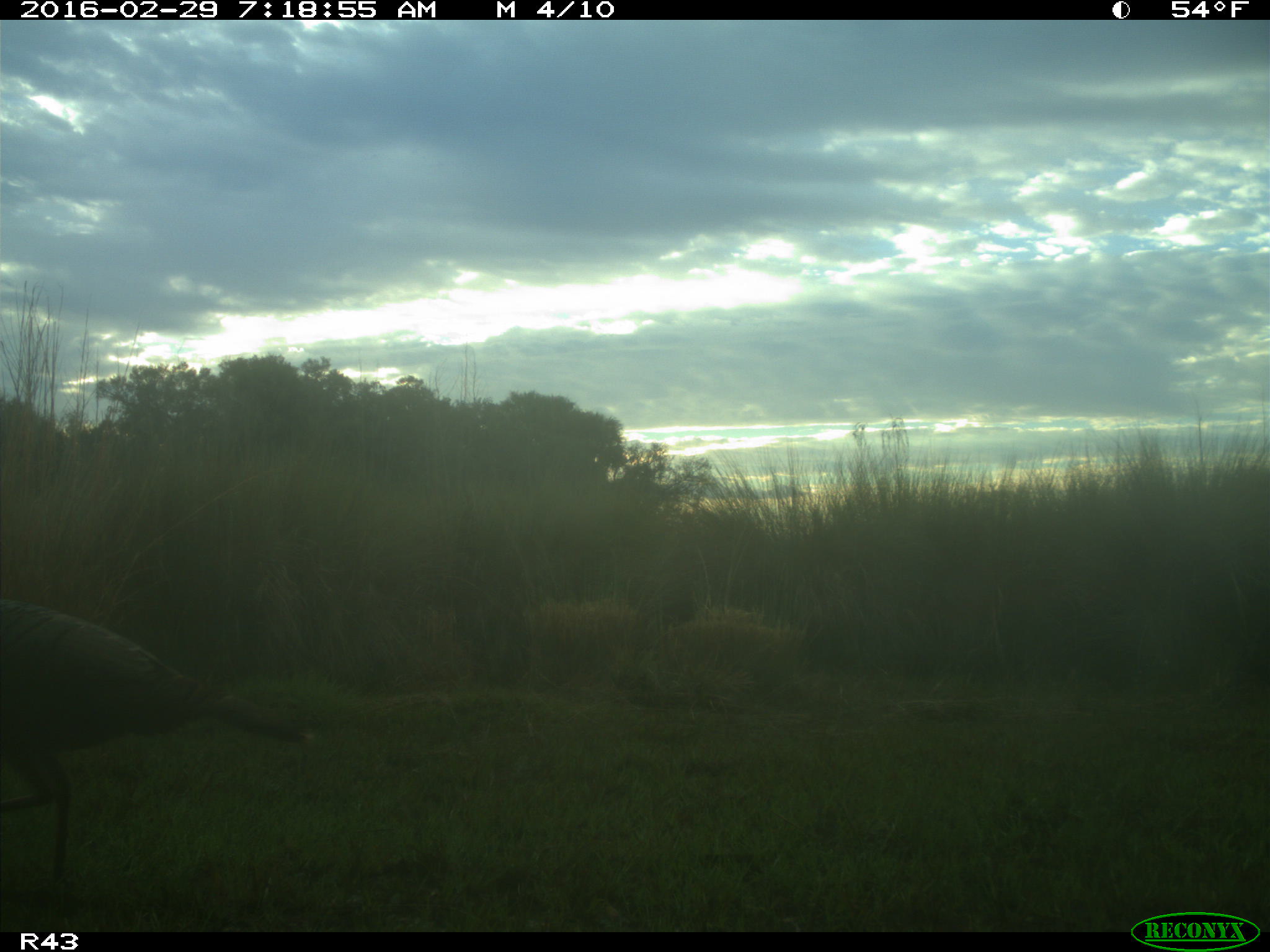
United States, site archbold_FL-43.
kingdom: Animalia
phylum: Chordata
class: Aves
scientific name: Aves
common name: birds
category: unidentified bird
Unidentified bird (birds) (Aves).